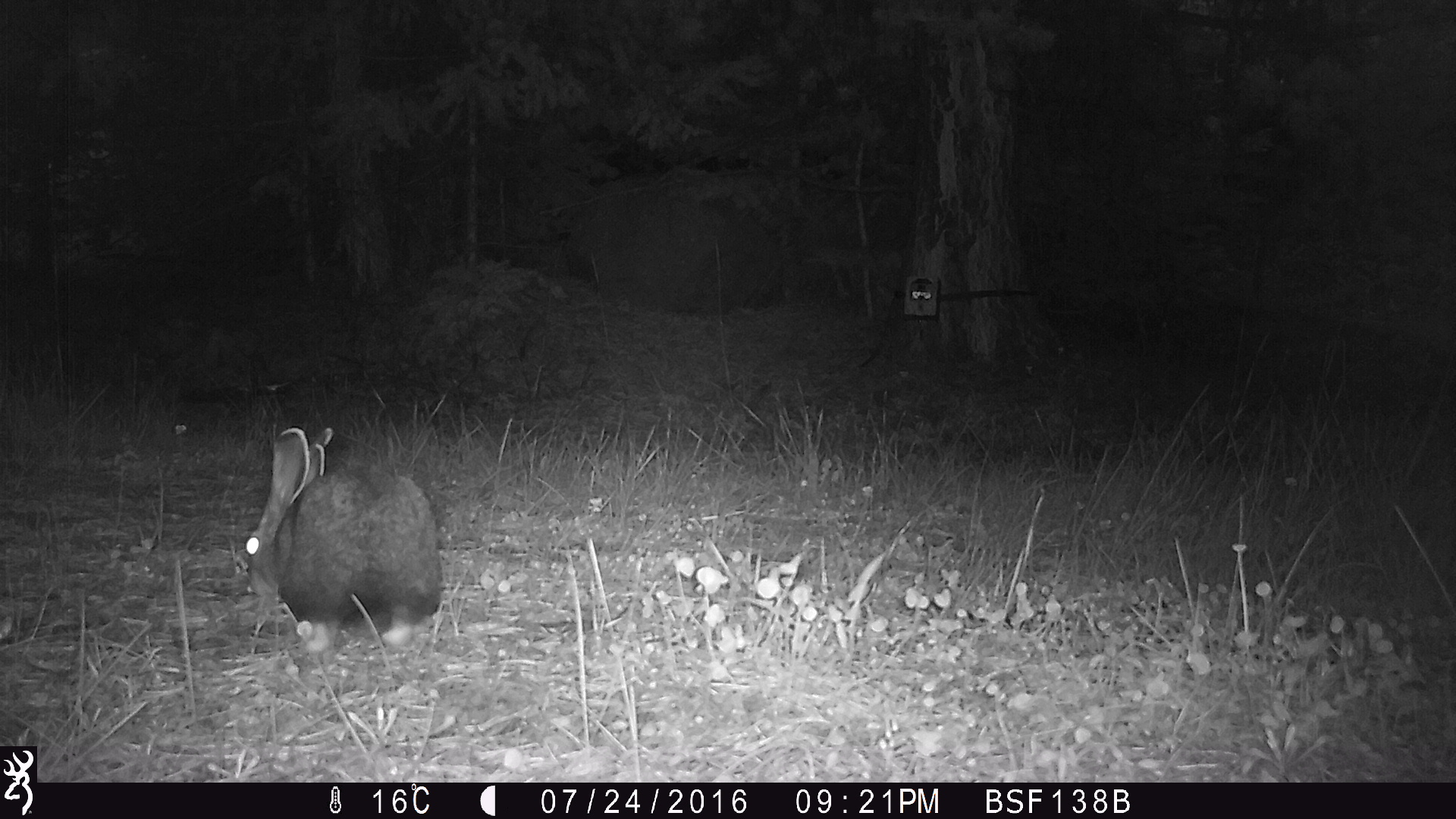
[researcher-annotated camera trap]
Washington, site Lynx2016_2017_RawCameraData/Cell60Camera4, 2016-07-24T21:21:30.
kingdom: Animalia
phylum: Chordata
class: Mammalia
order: Lagomorpha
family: Leporidae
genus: Lepus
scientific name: Lepus americanus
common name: snowshoe hare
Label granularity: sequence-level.